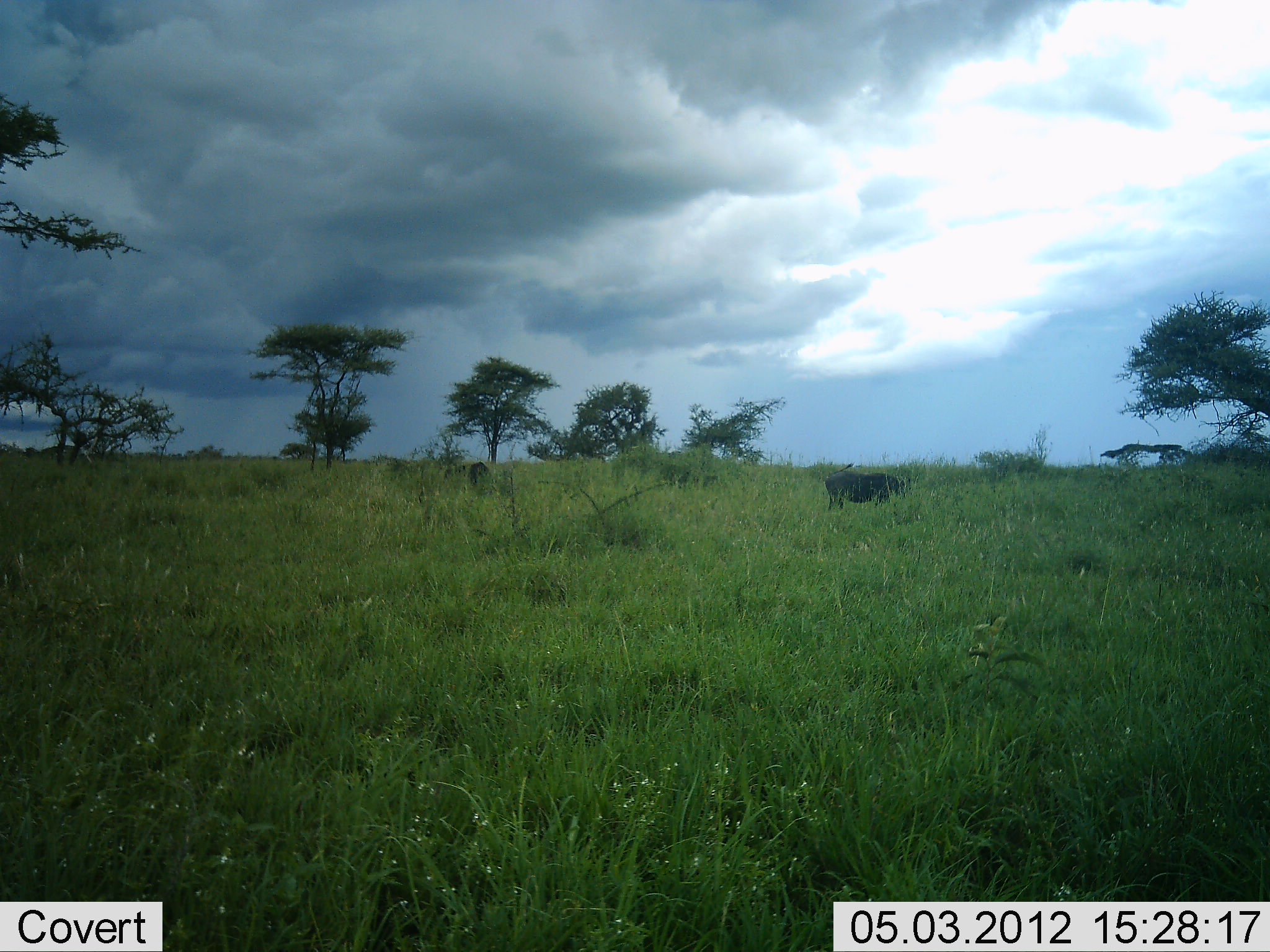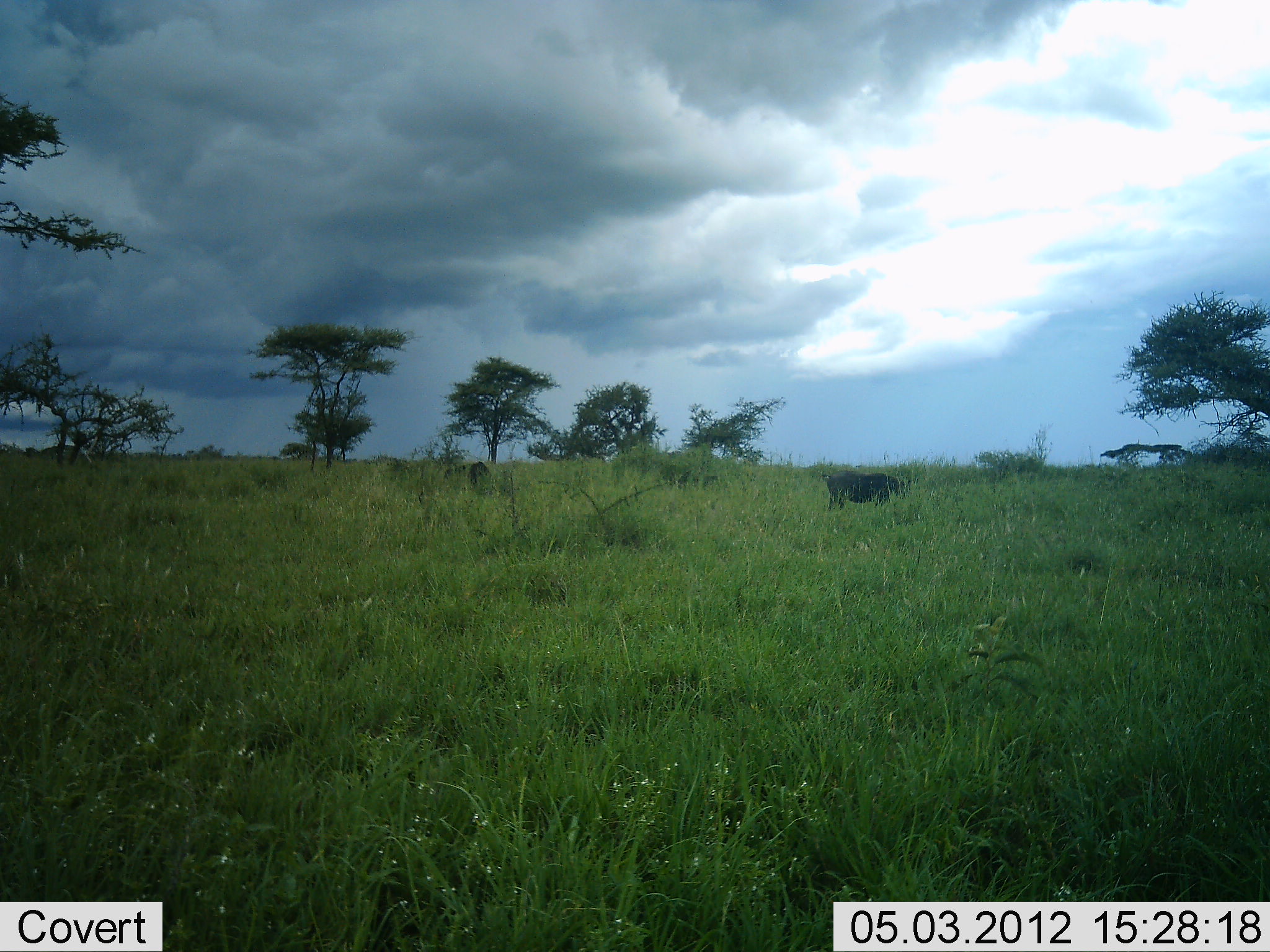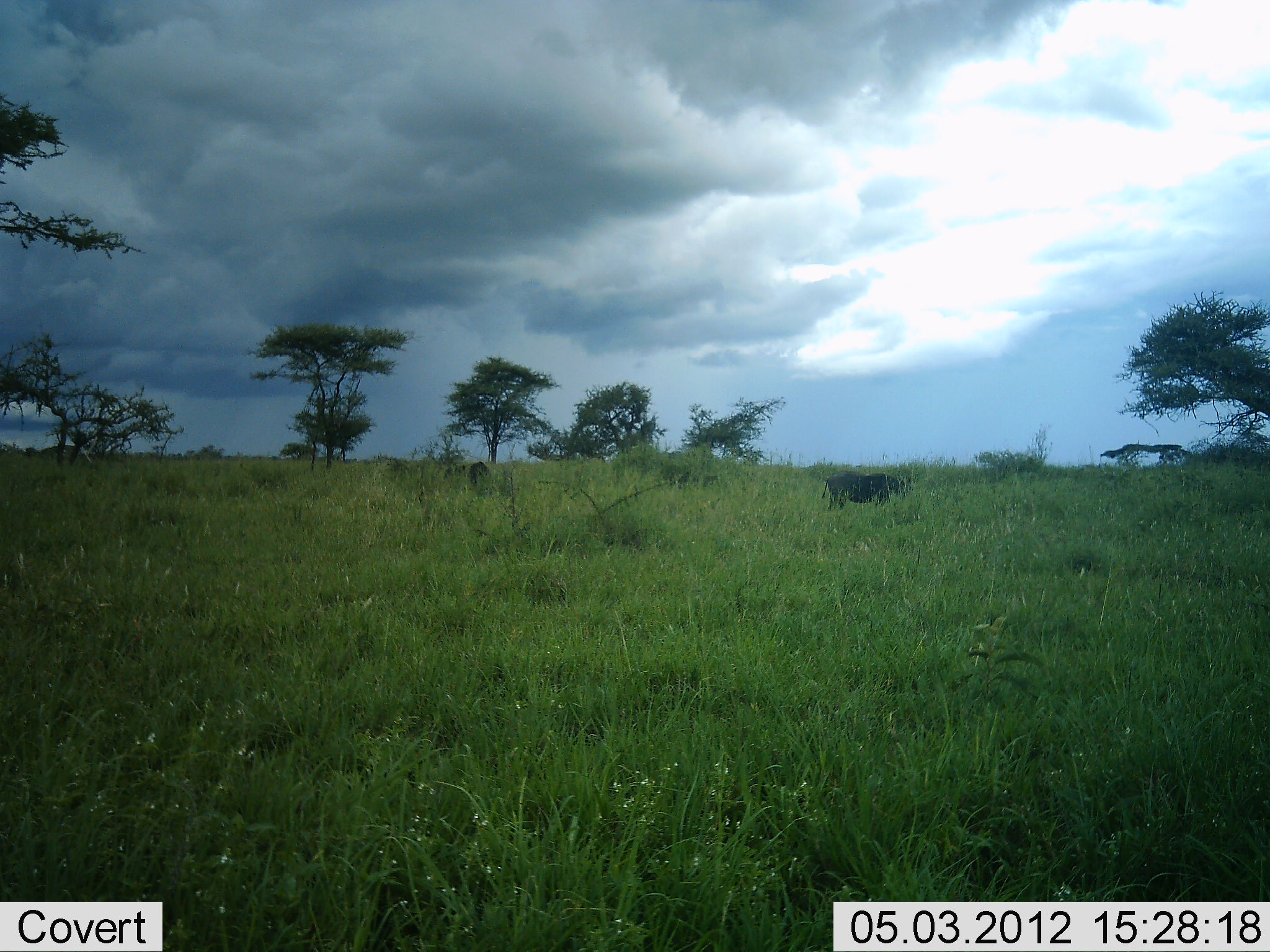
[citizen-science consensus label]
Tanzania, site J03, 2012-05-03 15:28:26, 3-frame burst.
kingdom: Animalia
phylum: Chordata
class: Mammalia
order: Artiodactyla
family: Bovidae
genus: Syncerus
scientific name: Syncerus caffer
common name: cape buffalo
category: buffalo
Buffalo (cape buffalo) (Syncerus caffer), count 2. Behavior (volunteer vote fractions): standing 75%, resting 0%, moving 0%, interacting 0%. Young present (vote fraction): 0%. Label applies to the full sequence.